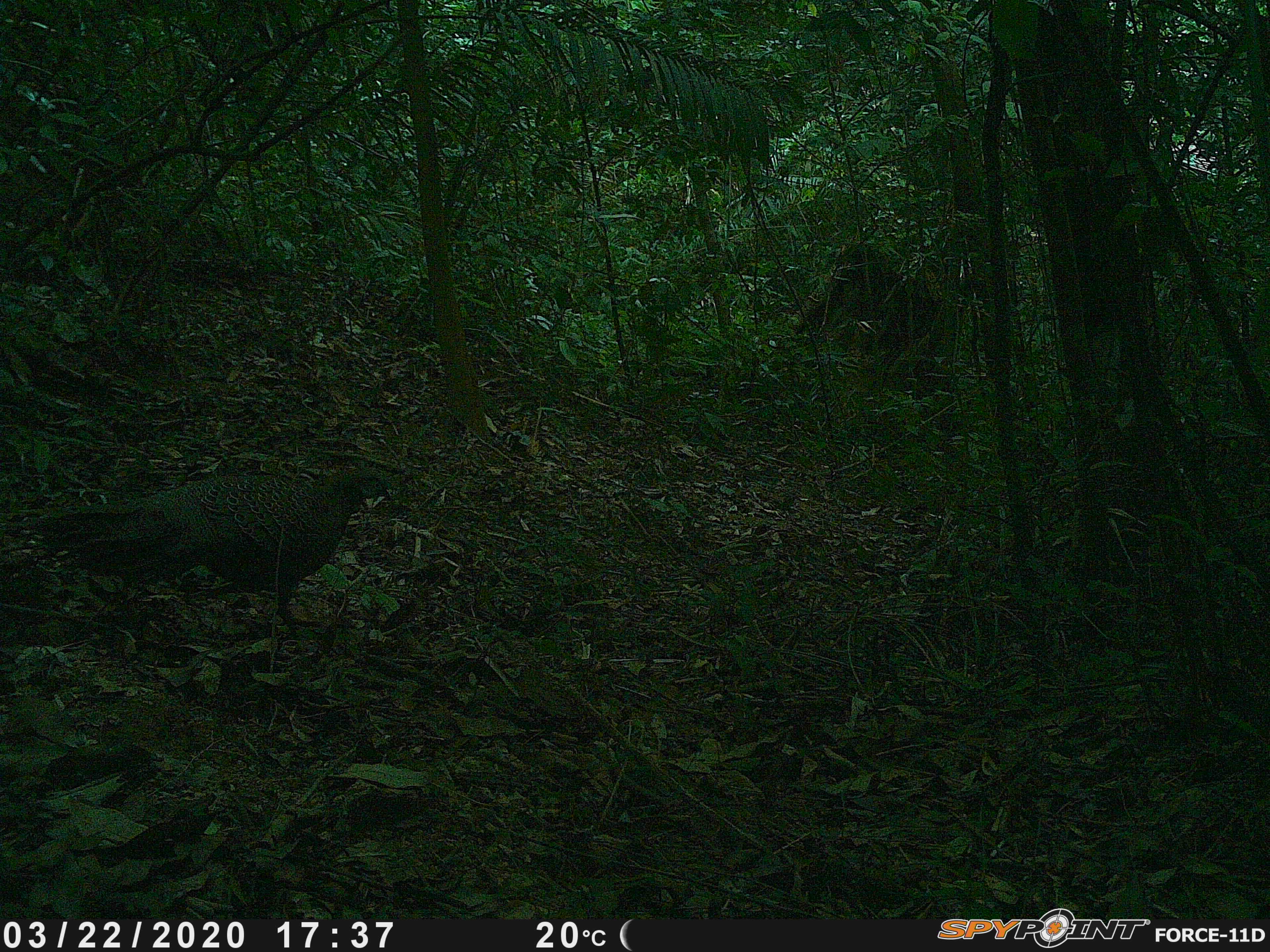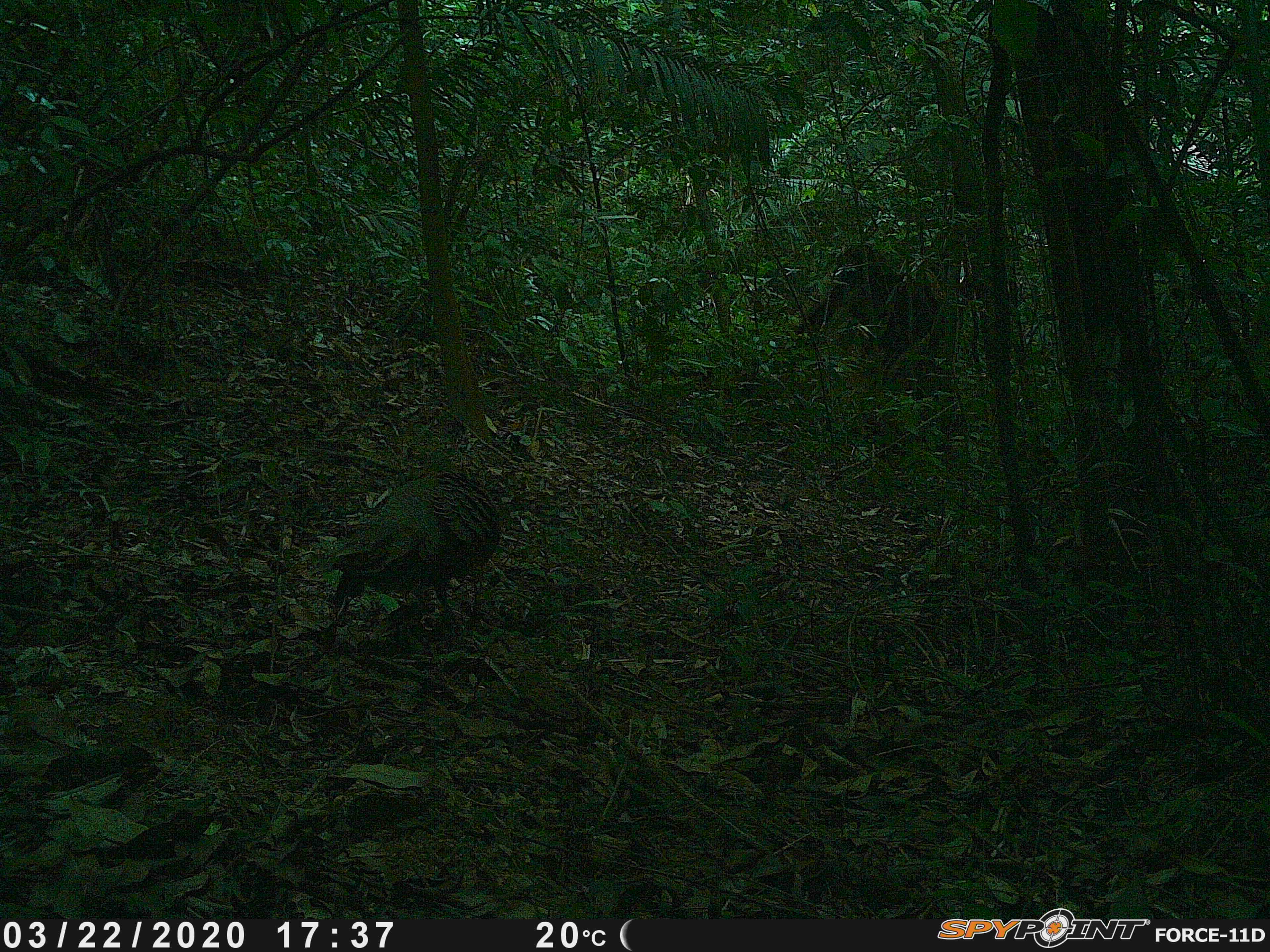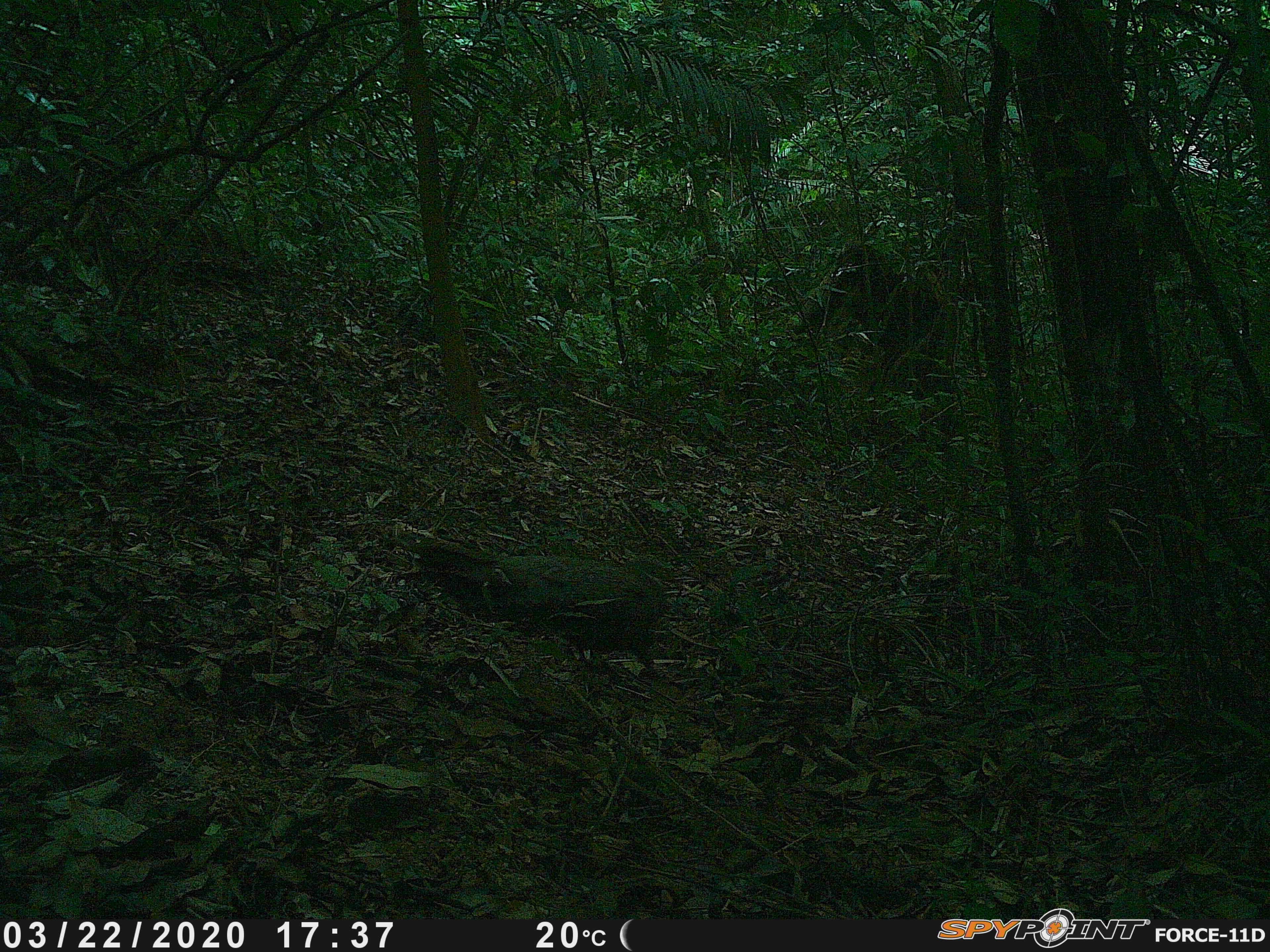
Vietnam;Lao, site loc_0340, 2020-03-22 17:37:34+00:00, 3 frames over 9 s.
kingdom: Animalia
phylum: Chordata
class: Aves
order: Galliformes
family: Phasianidae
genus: Polyplectron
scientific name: Polyplectron bicalcaratum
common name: gray peacock-pheasant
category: grey peacock pheasant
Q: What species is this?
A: Grey peacock pheasant (gray peacock-pheasant) (Polyplectron bicalcaratum).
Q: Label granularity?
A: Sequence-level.